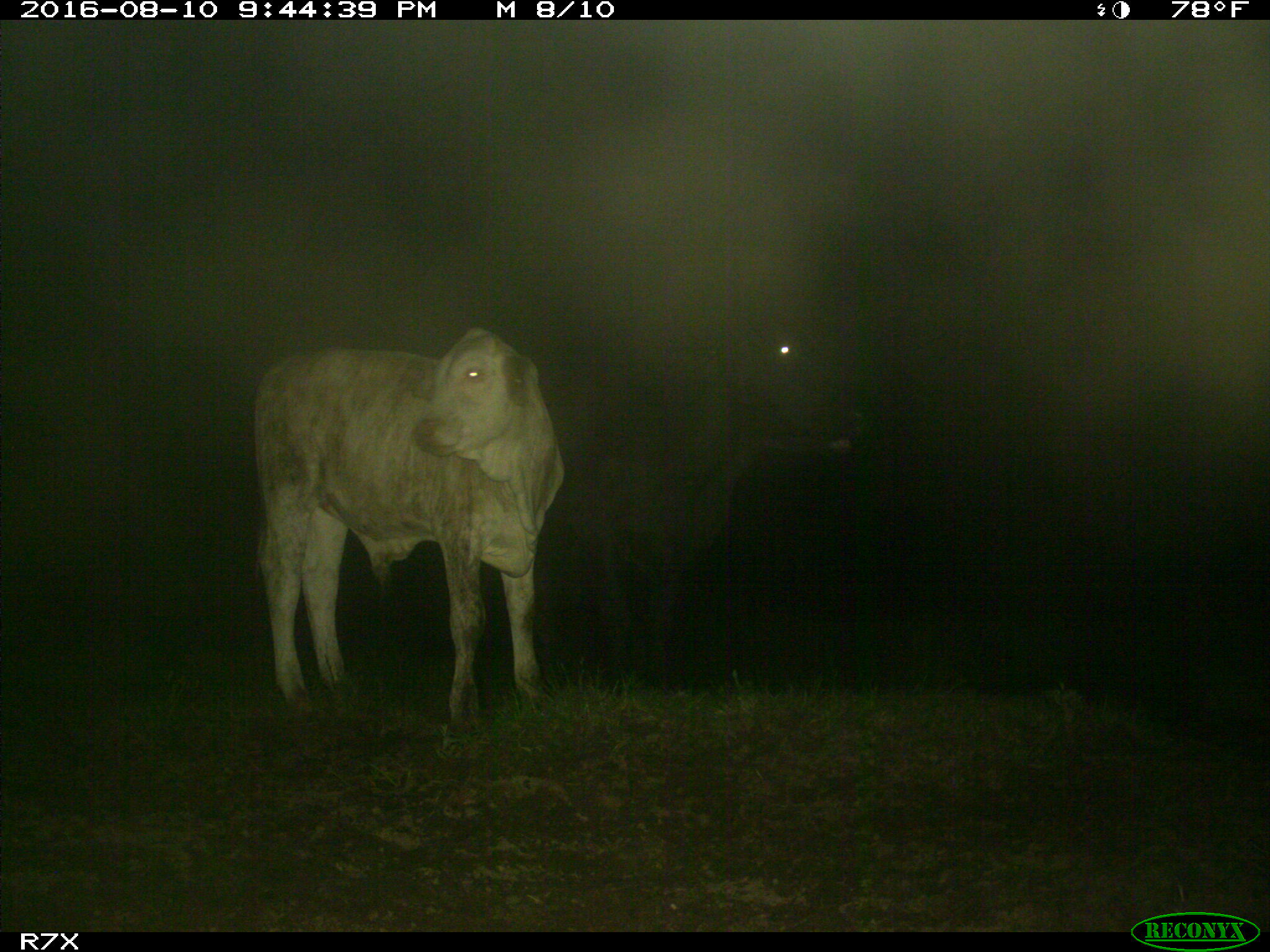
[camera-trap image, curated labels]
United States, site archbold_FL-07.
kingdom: Animalia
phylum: Chordata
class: Mammalia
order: Artiodactyla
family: Bovidae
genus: Bos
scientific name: Bos taurus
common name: domestic cow